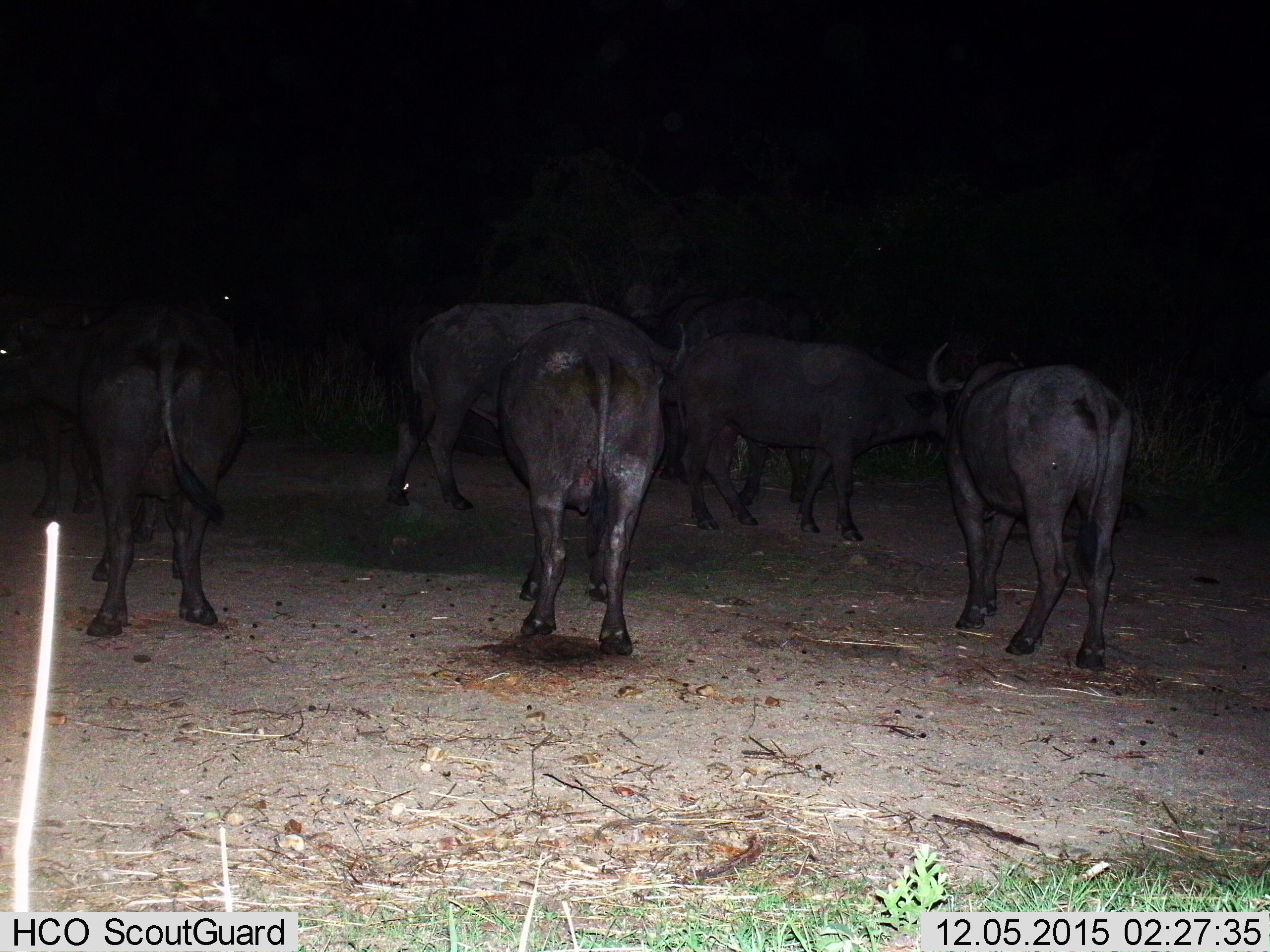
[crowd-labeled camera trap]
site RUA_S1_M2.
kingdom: Animalia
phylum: Chordata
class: Mammalia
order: Artiodactyla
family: Bovidae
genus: Syncerus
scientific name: Syncerus caffer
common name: african buffalo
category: buffalo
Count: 8.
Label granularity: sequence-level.